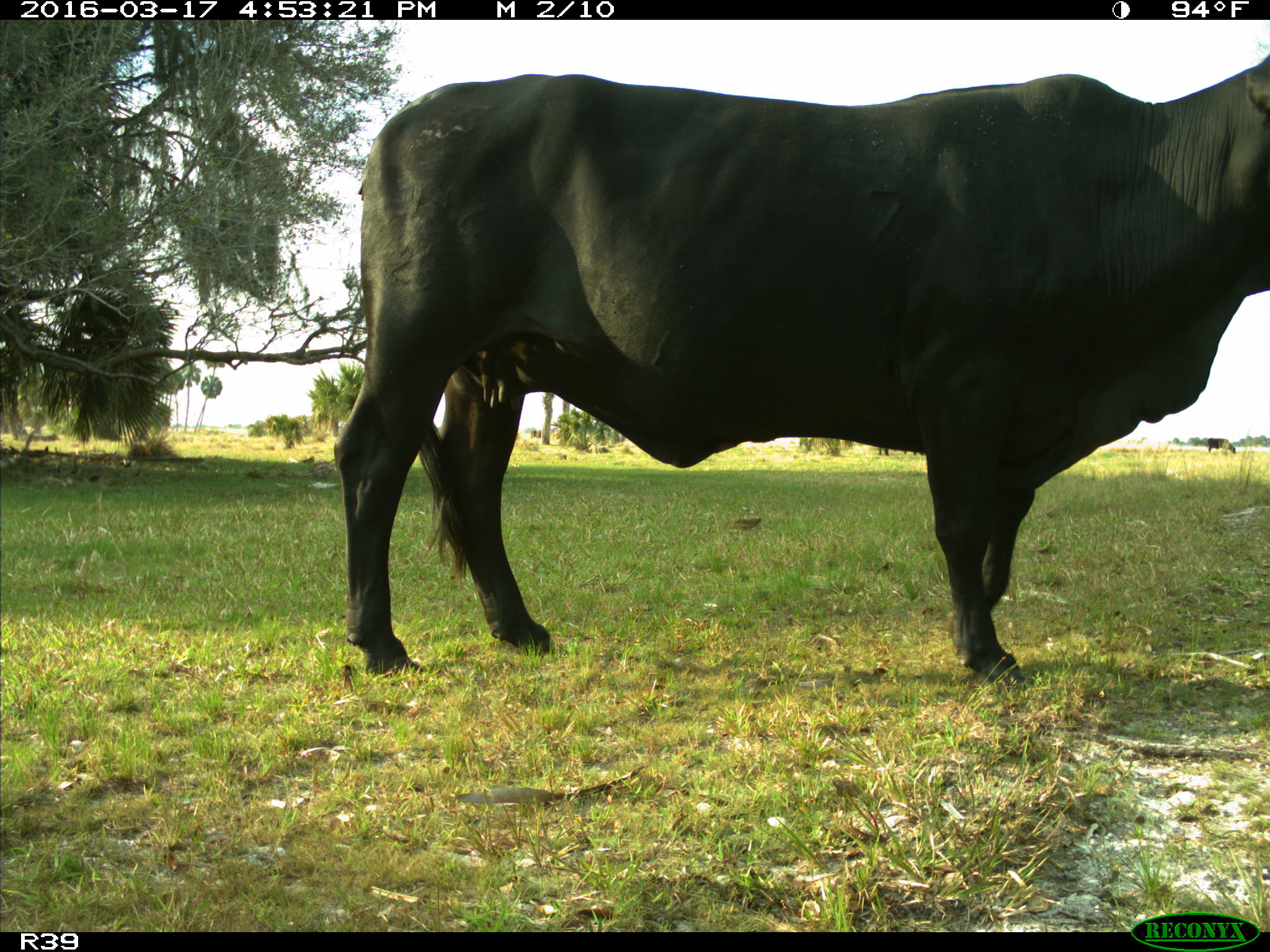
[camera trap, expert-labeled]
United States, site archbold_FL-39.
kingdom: Animalia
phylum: Chordata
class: Mammalia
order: Artiodactyla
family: Bovidae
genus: Bos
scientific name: Bos taurus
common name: domestic cow